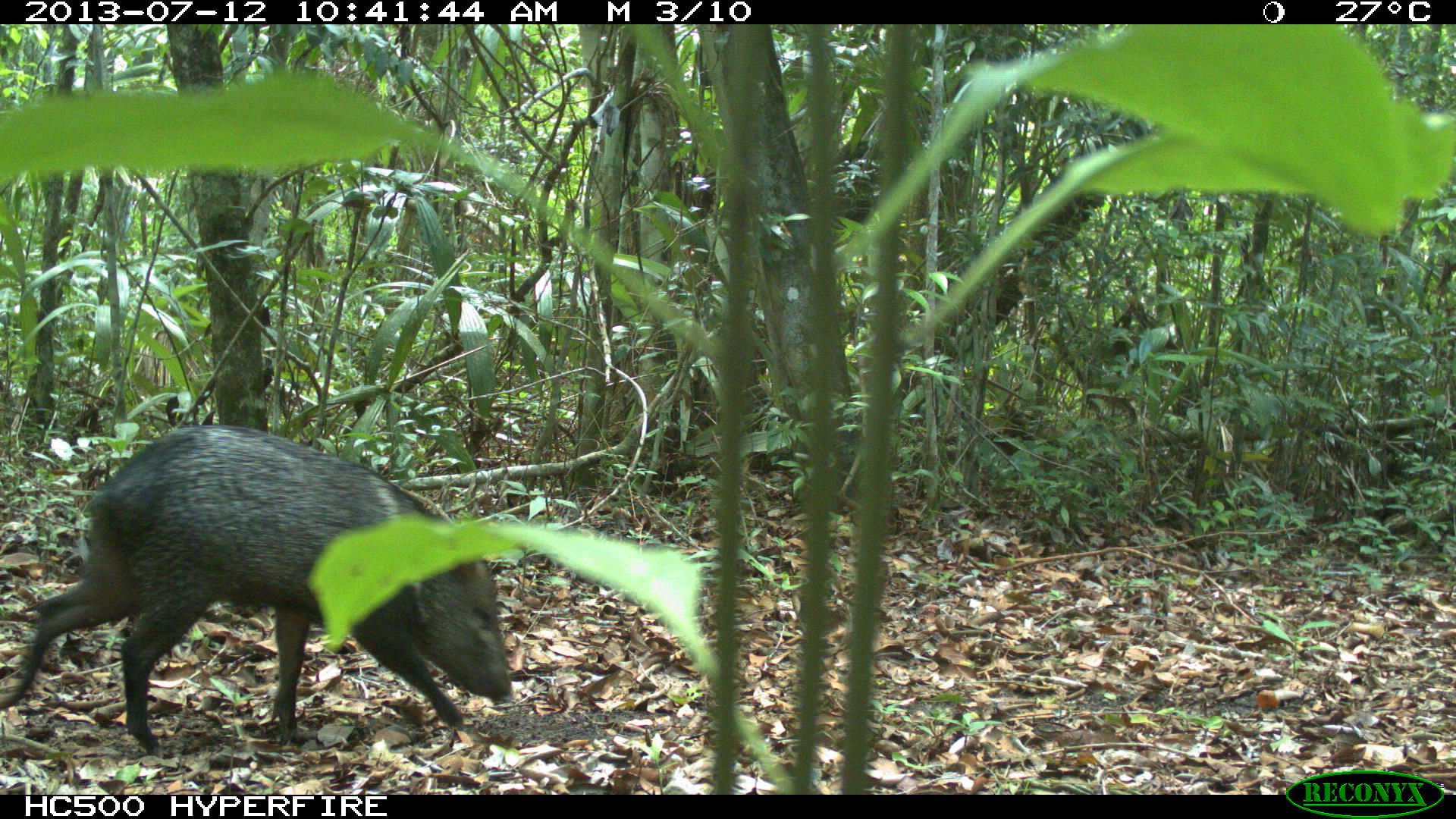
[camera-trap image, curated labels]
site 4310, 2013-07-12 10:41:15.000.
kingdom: Animalia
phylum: Chordata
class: Mammalia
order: Artiodactyla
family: Tayassuidae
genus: Pecari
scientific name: Pecari tajacu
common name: collared peccary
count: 13